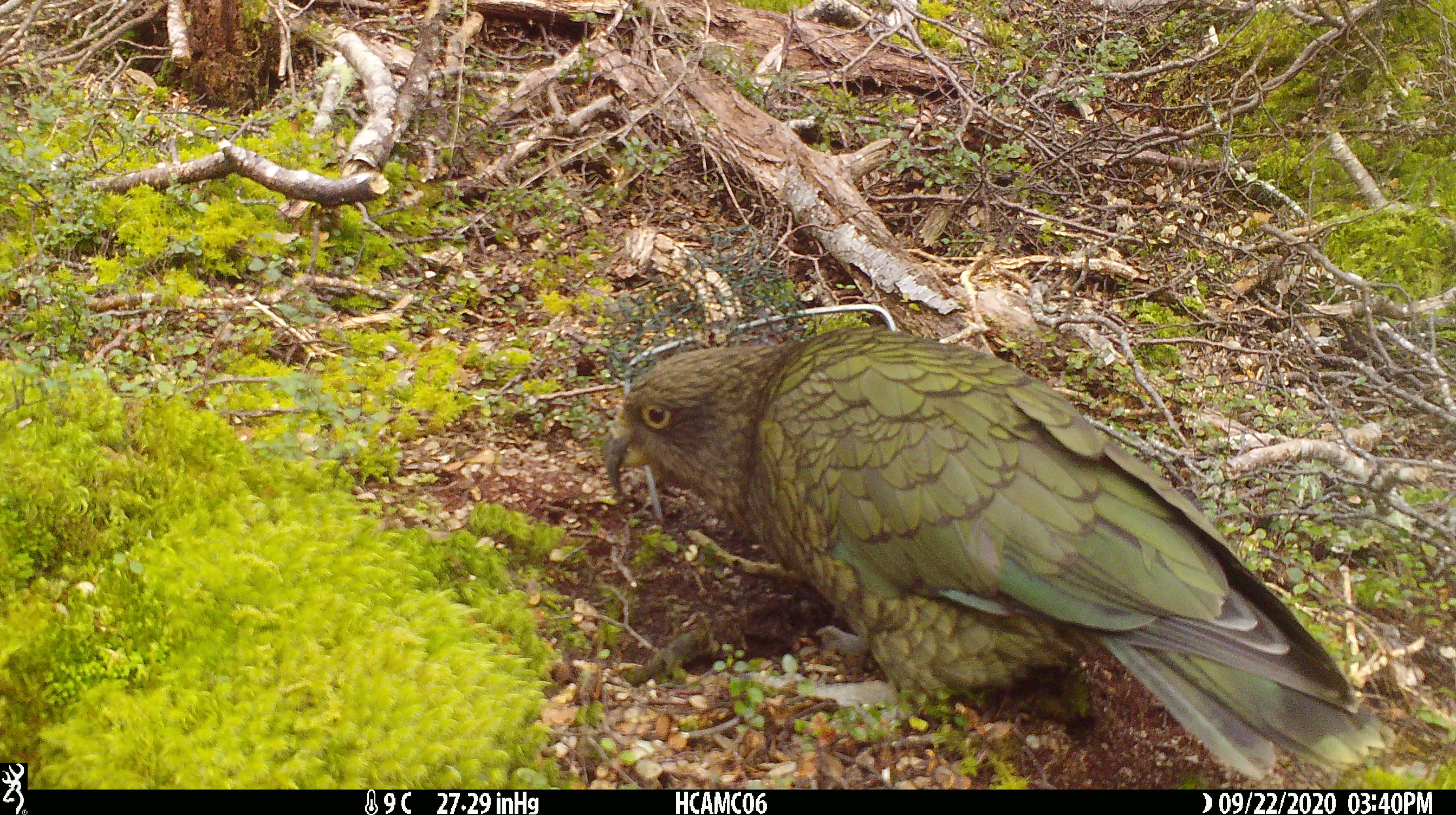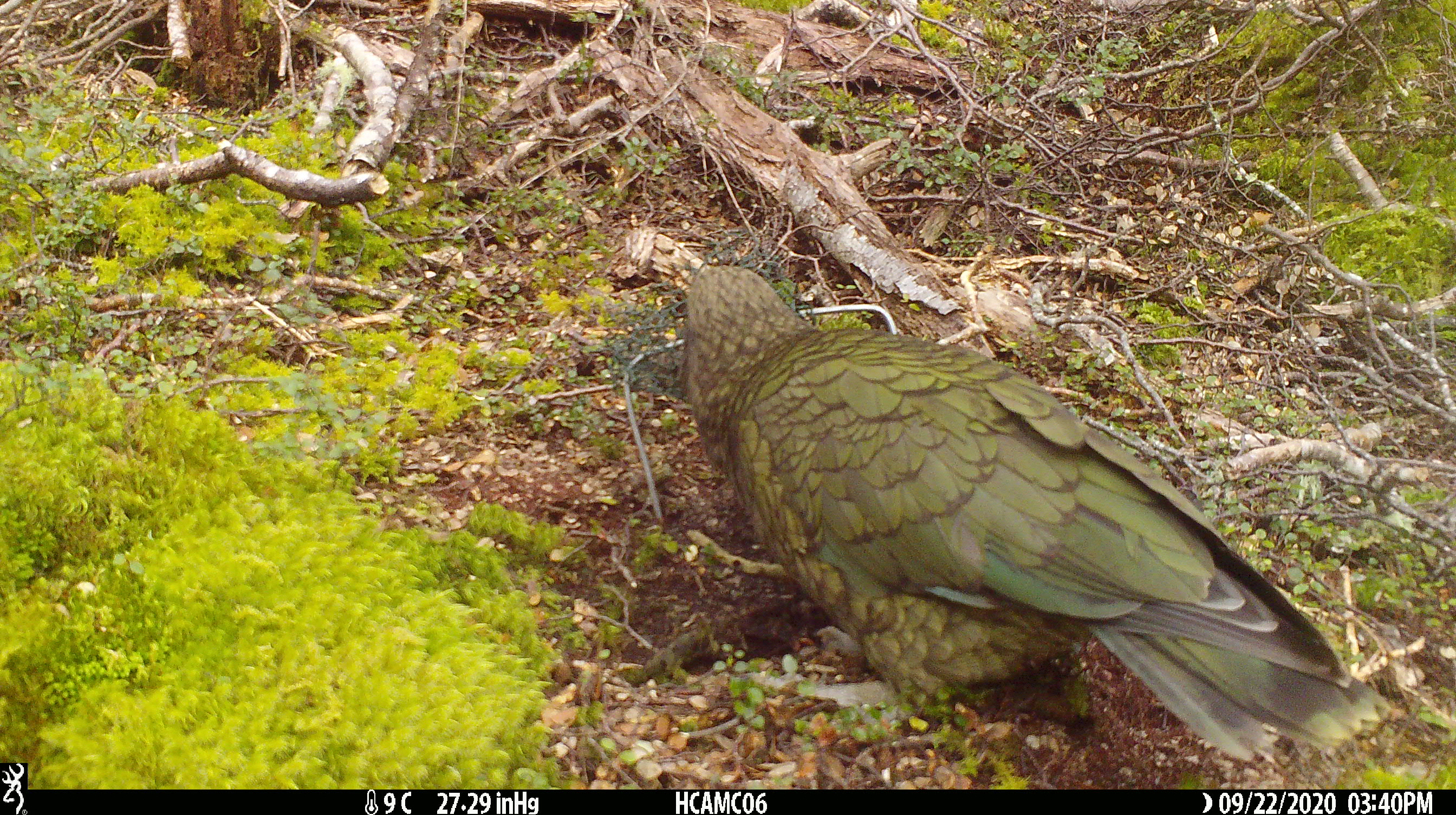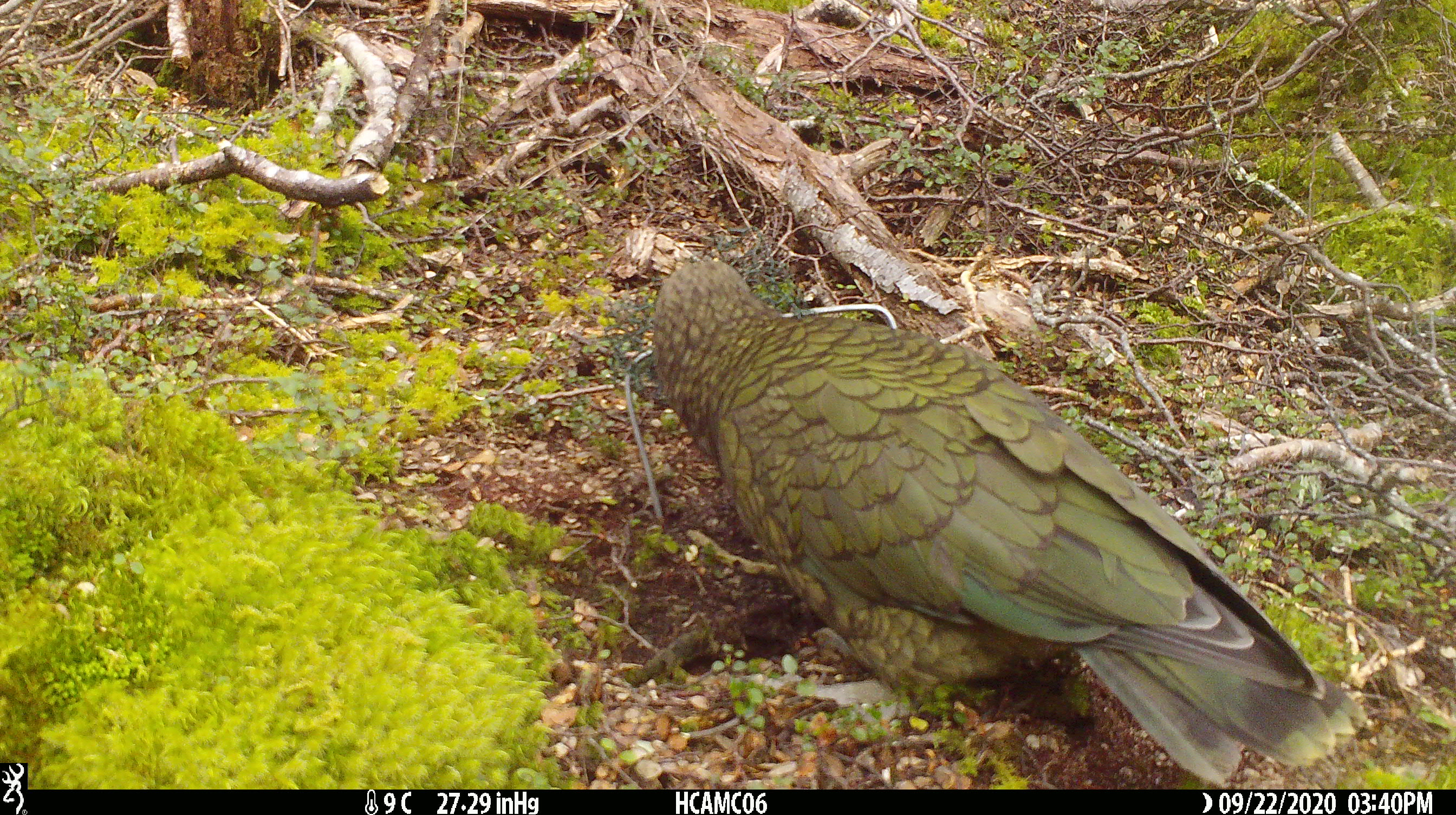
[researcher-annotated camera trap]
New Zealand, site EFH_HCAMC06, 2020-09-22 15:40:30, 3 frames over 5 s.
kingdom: Animalia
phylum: Chordata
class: Aves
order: Psittaciformes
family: Strigopidae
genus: Nestor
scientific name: Nestor notabilis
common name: kea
Kea (Nestor notabilis).